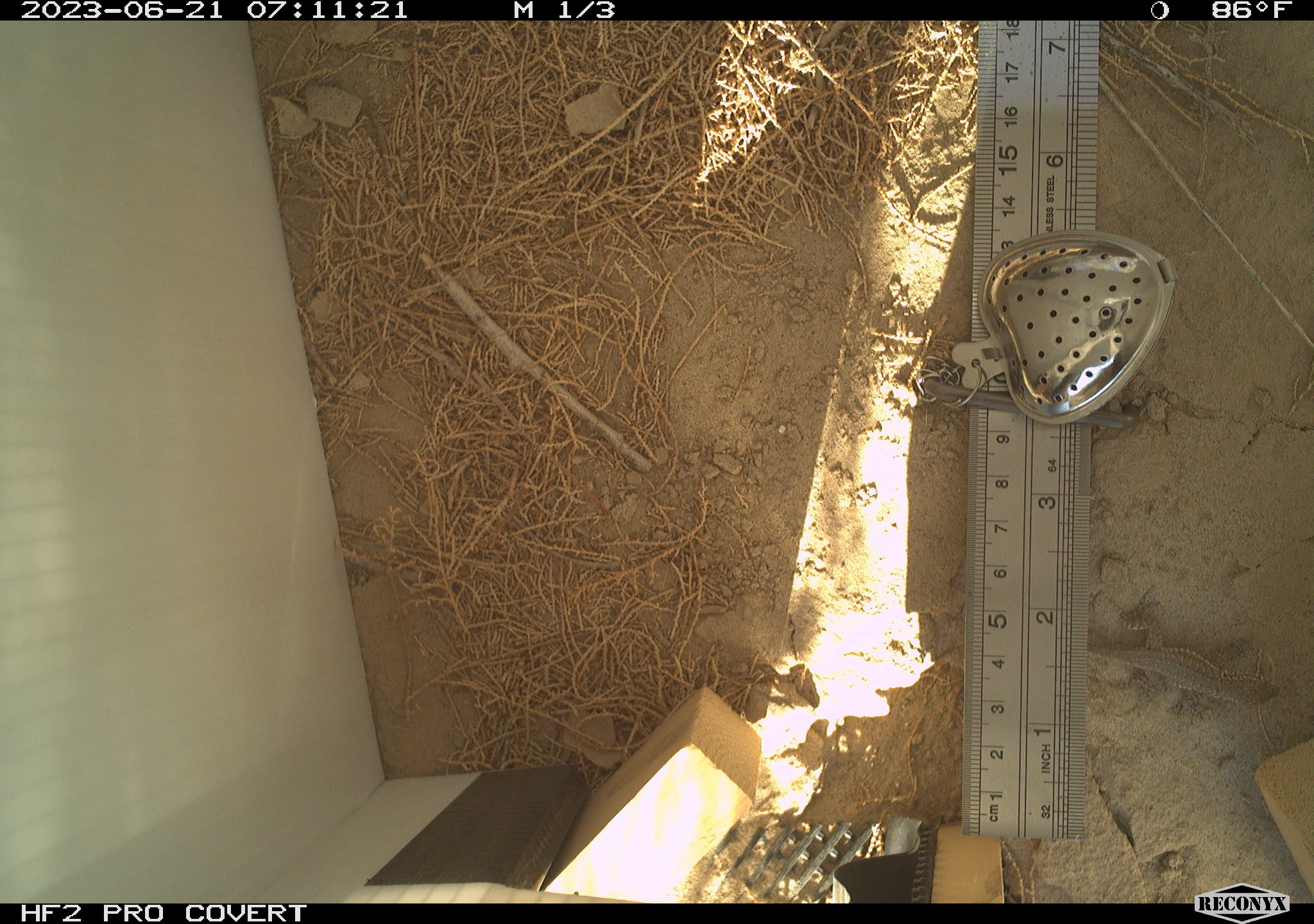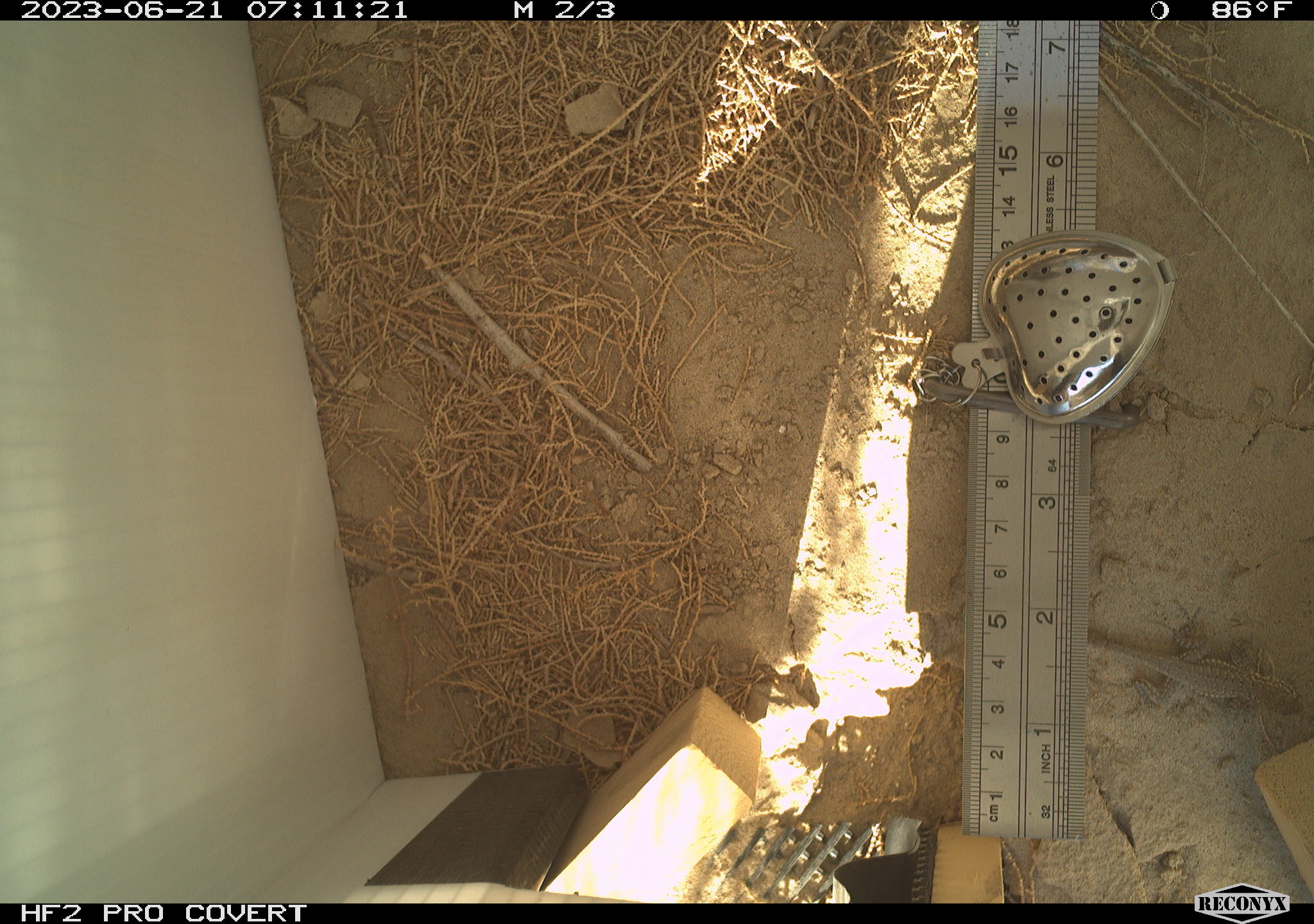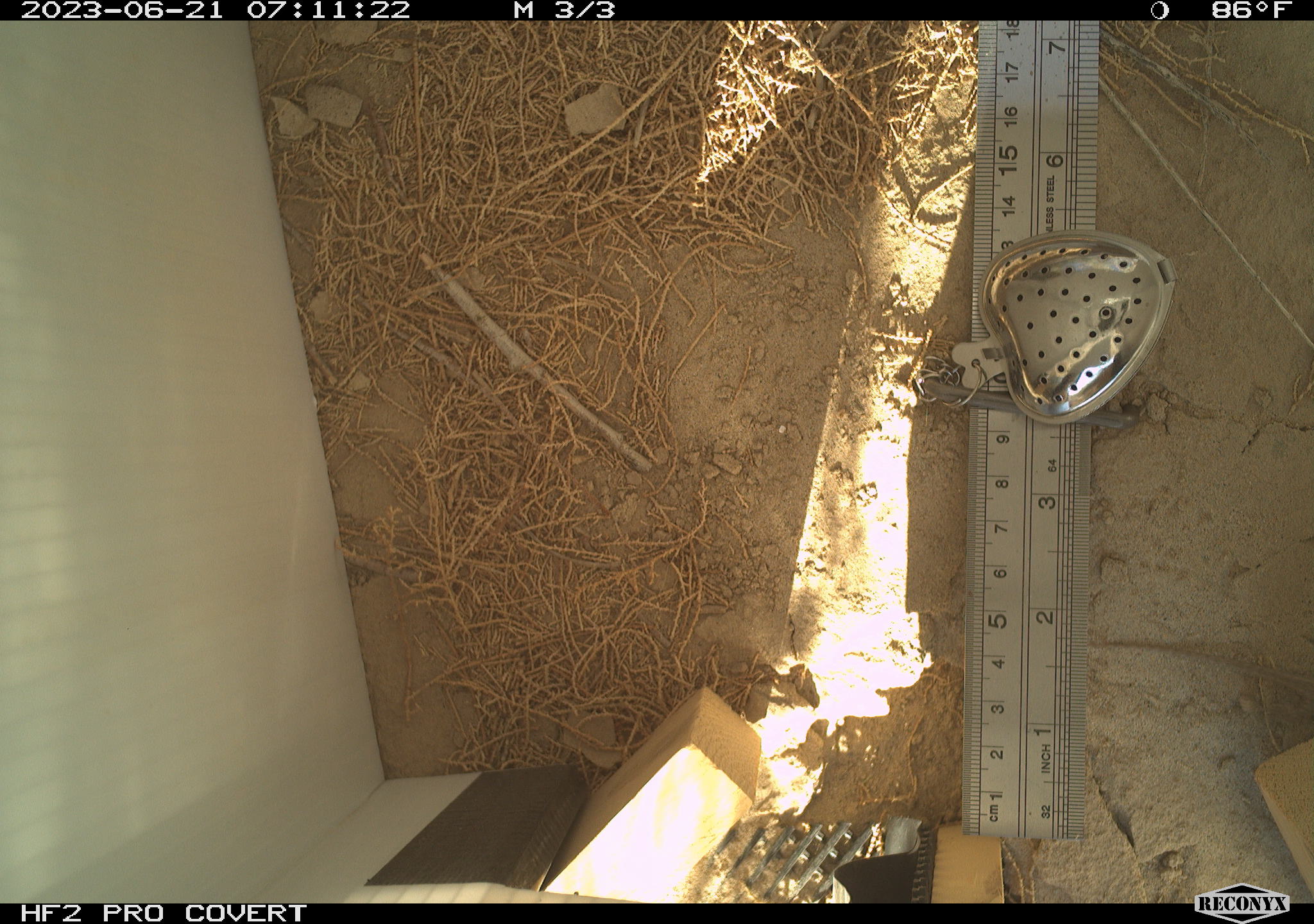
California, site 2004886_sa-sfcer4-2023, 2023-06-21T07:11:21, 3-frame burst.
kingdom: Animalia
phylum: Chordata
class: Reptilia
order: Squamata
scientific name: Squamata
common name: lizards and snakes